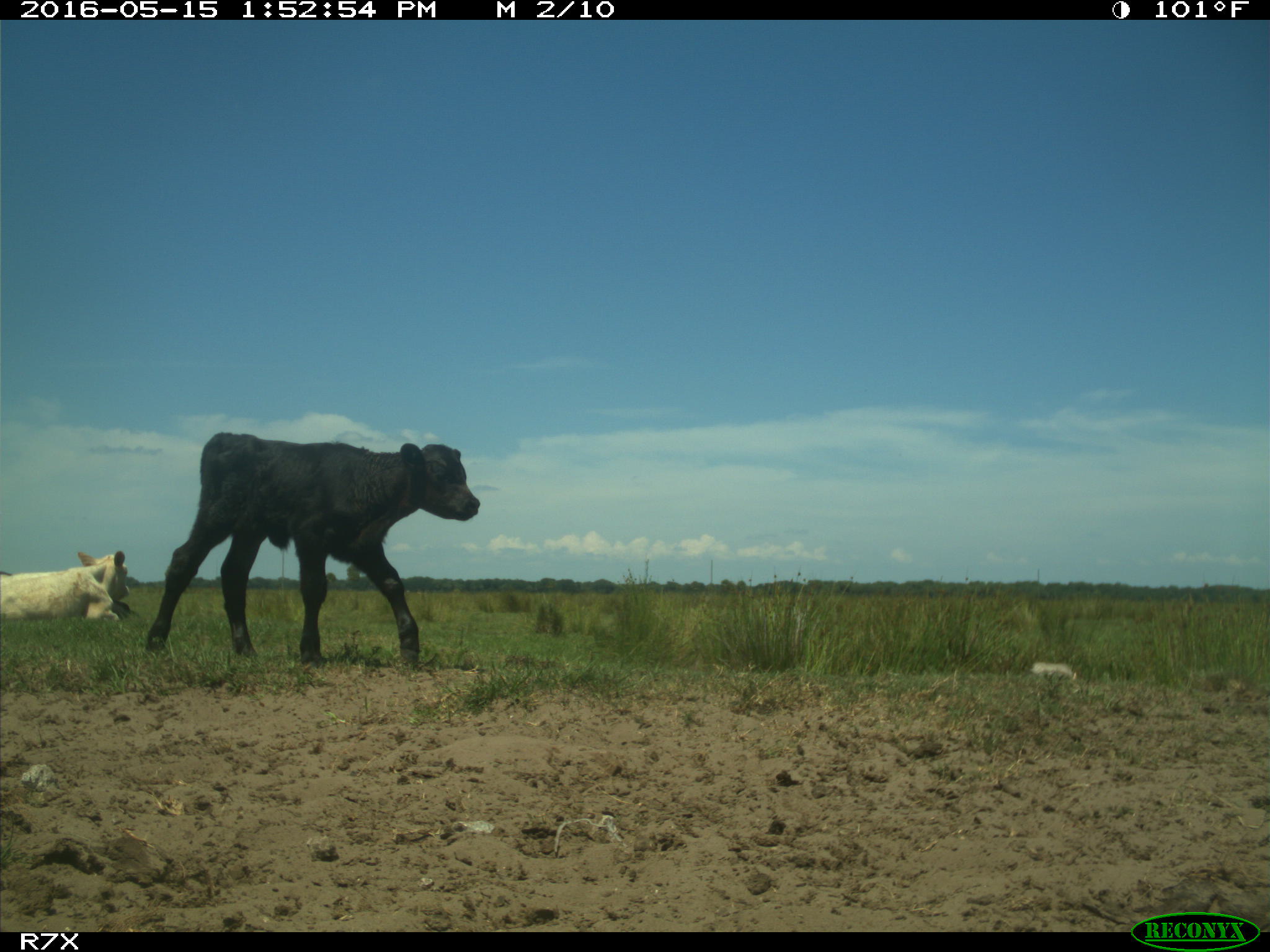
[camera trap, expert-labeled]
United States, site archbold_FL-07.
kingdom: Animalia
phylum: Chordata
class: Mammalia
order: Artiodactyla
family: Bovidae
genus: Bos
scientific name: Bos taurus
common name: domestic cow